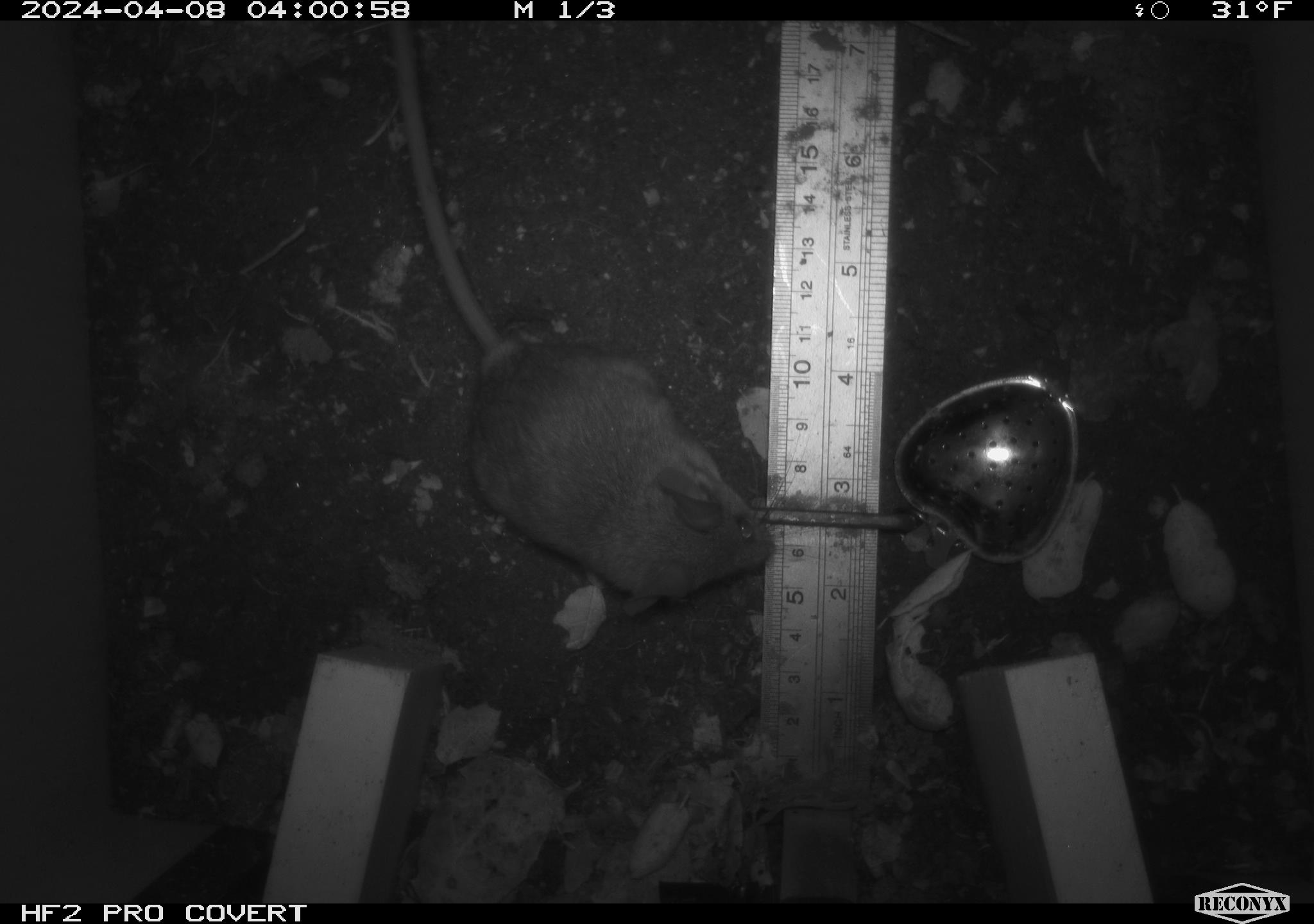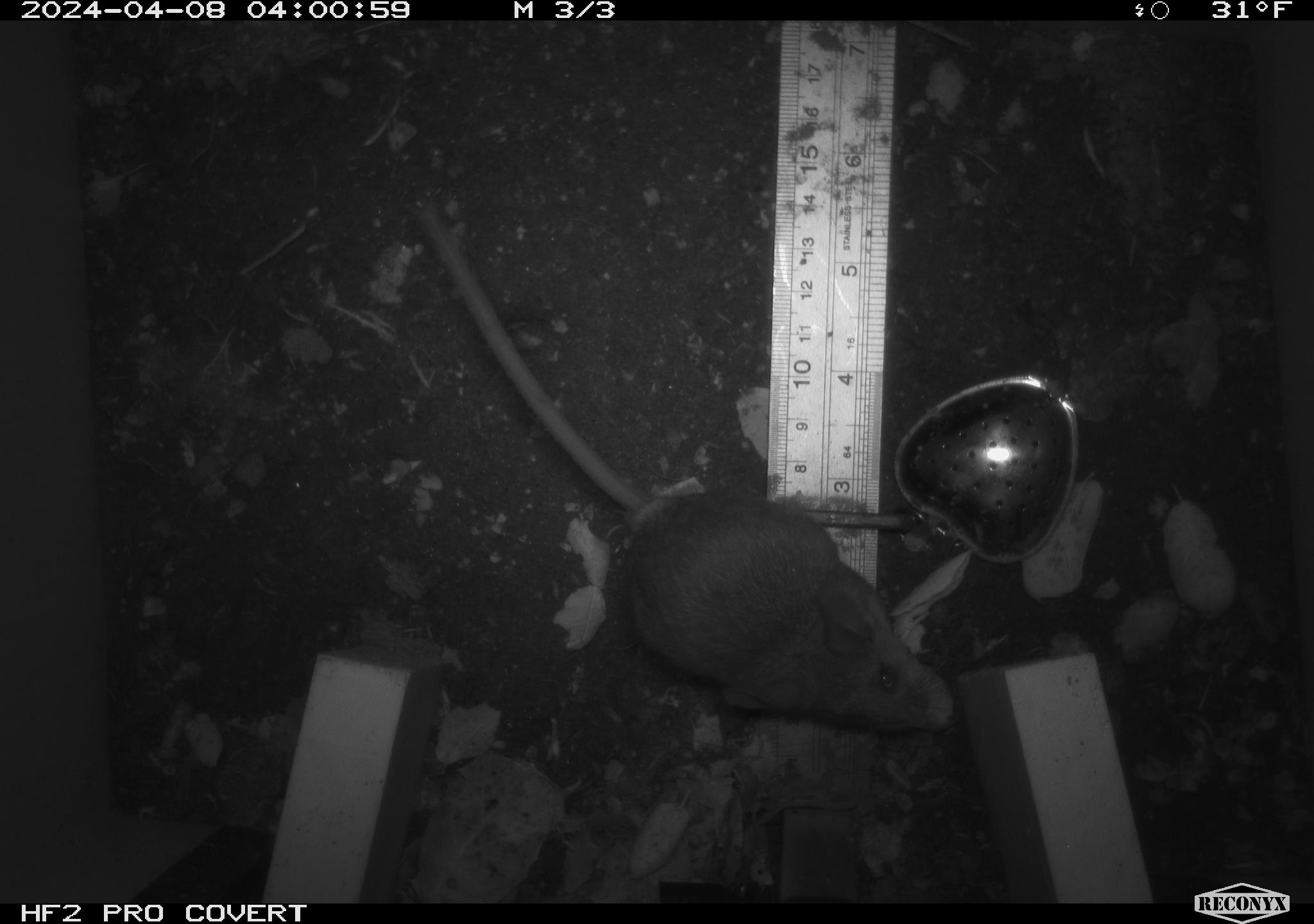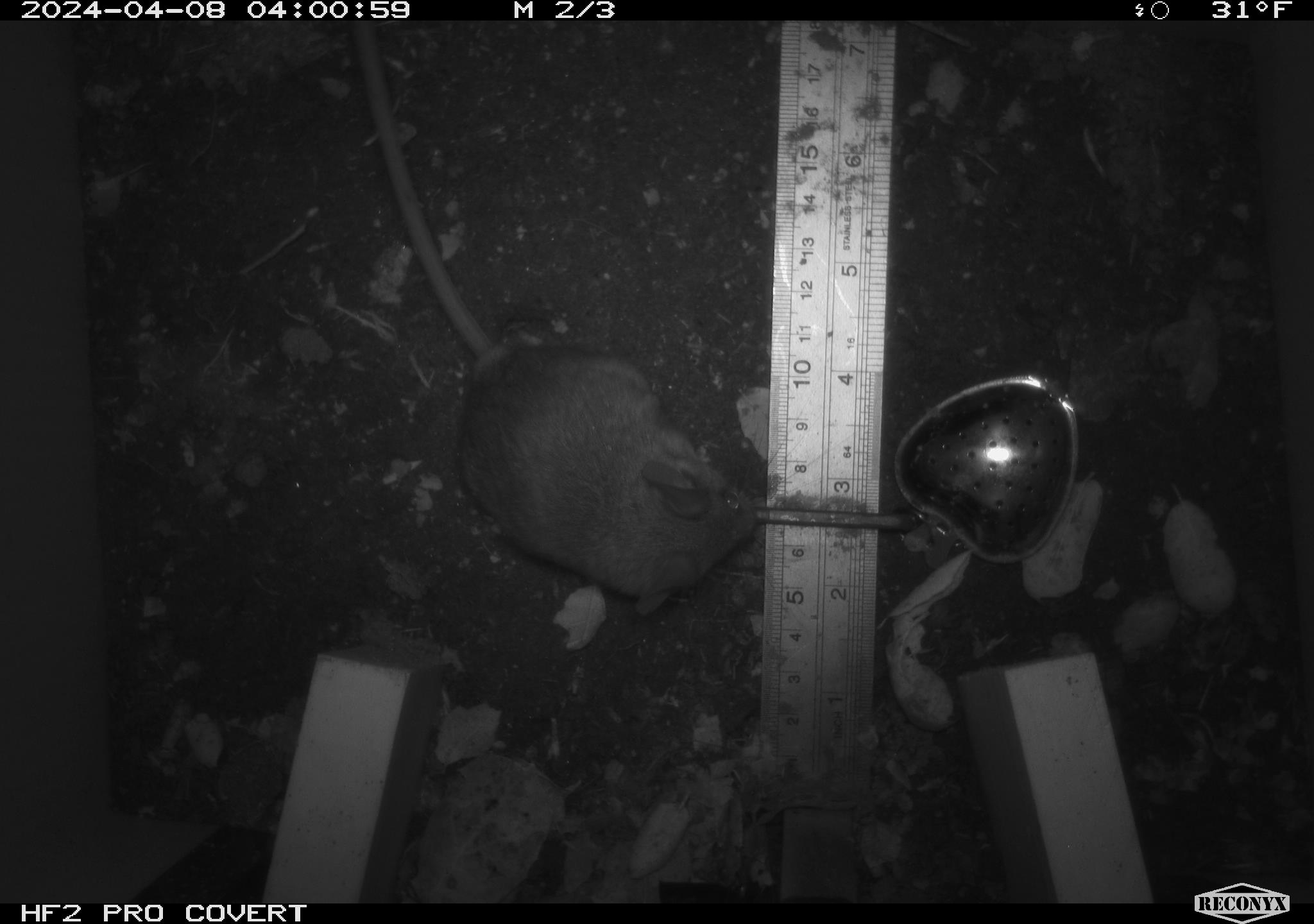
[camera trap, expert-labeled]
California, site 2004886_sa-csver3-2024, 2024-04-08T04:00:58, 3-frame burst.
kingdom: Animalia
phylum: Chordata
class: Mammalia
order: Rodentia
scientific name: Rodentia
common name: rodent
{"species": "rodent (Rodentia)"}